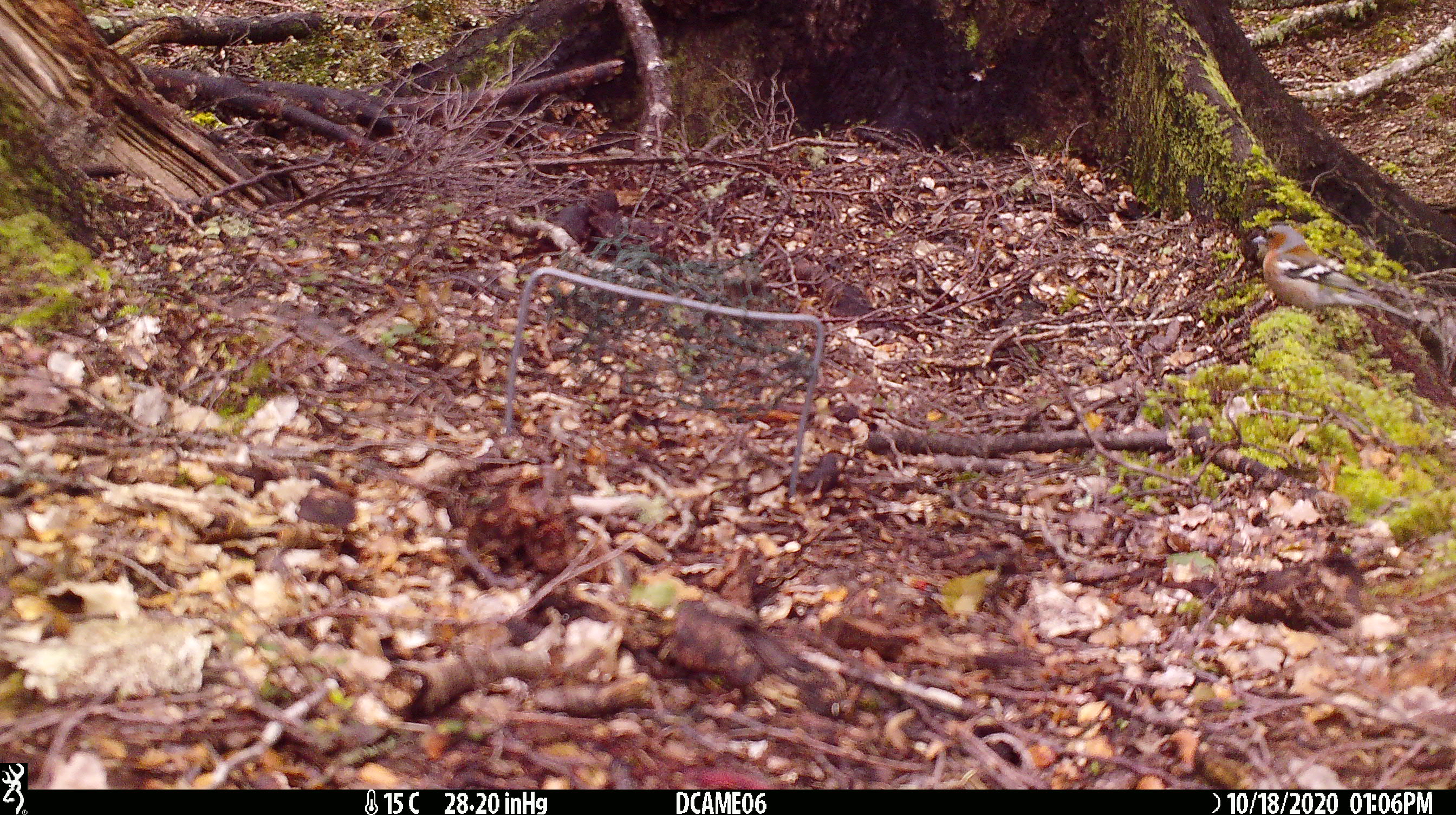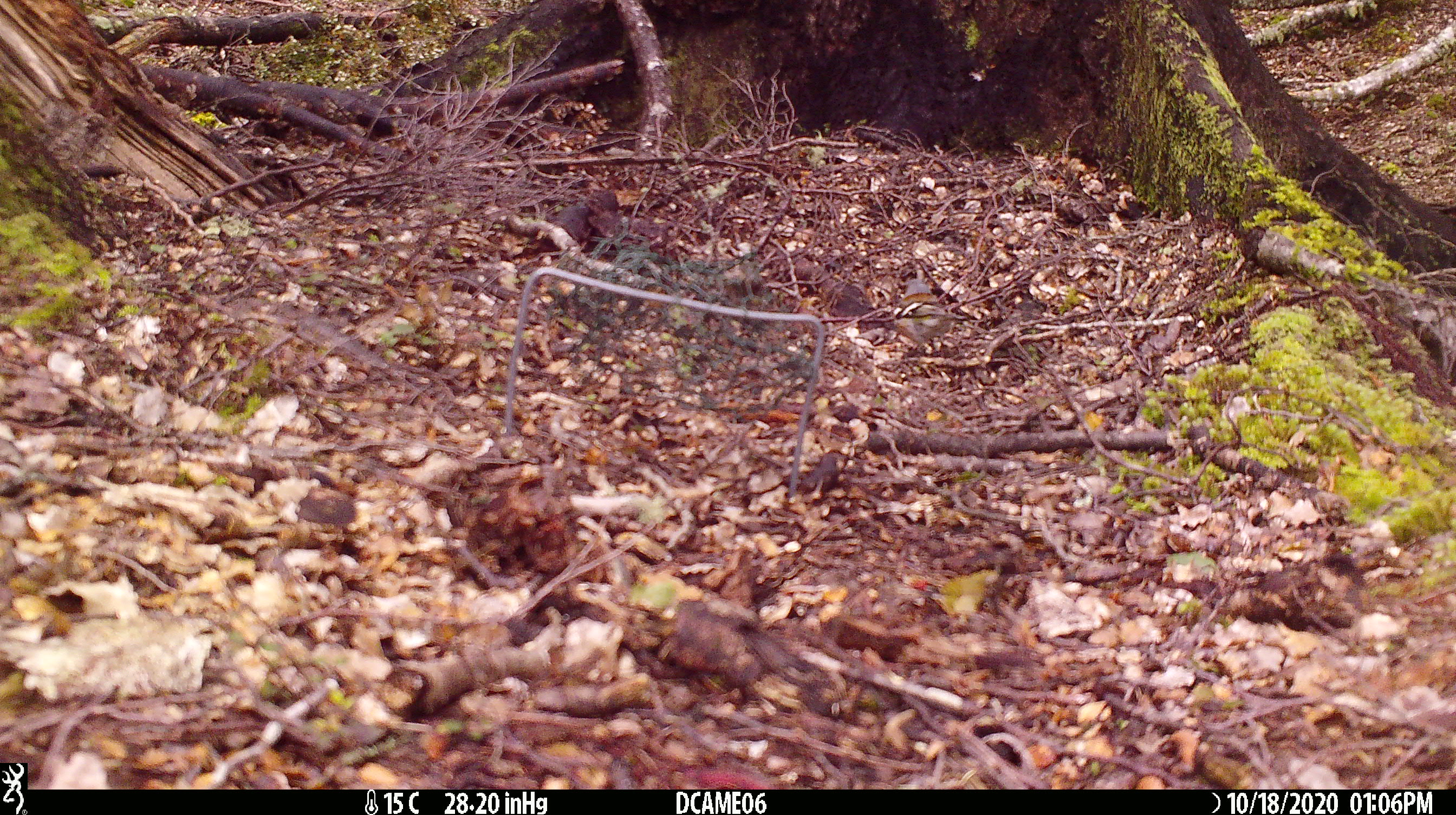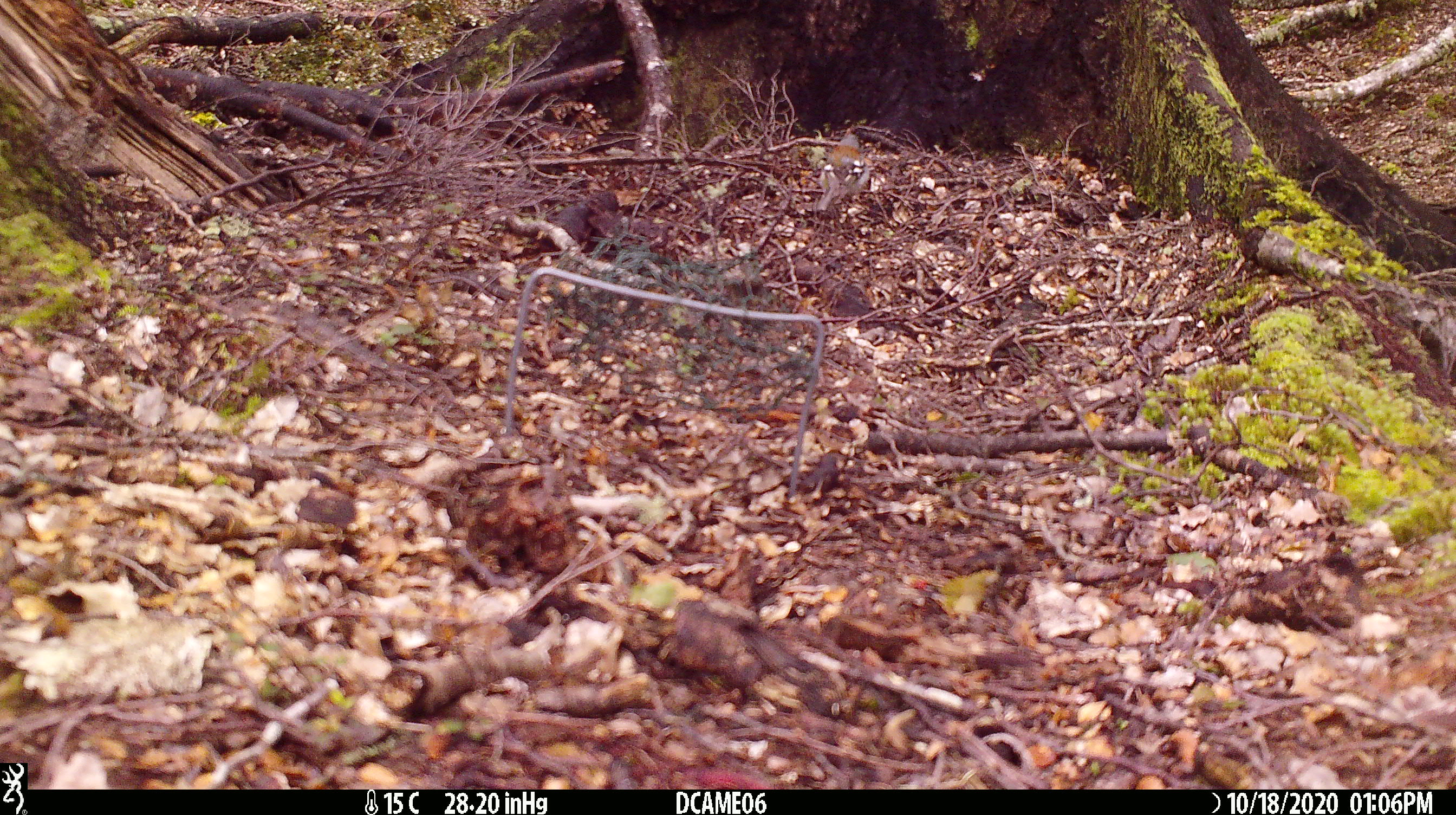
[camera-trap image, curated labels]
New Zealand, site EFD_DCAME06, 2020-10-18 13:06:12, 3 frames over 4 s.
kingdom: Animalia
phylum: Chordata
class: Aves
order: Passeriformes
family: Fringillidae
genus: Fringilla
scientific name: Fringilla coelebs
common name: common chaffinch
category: chaffinch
Chaffinch (common chaffinch) (Fringilla coelebs).